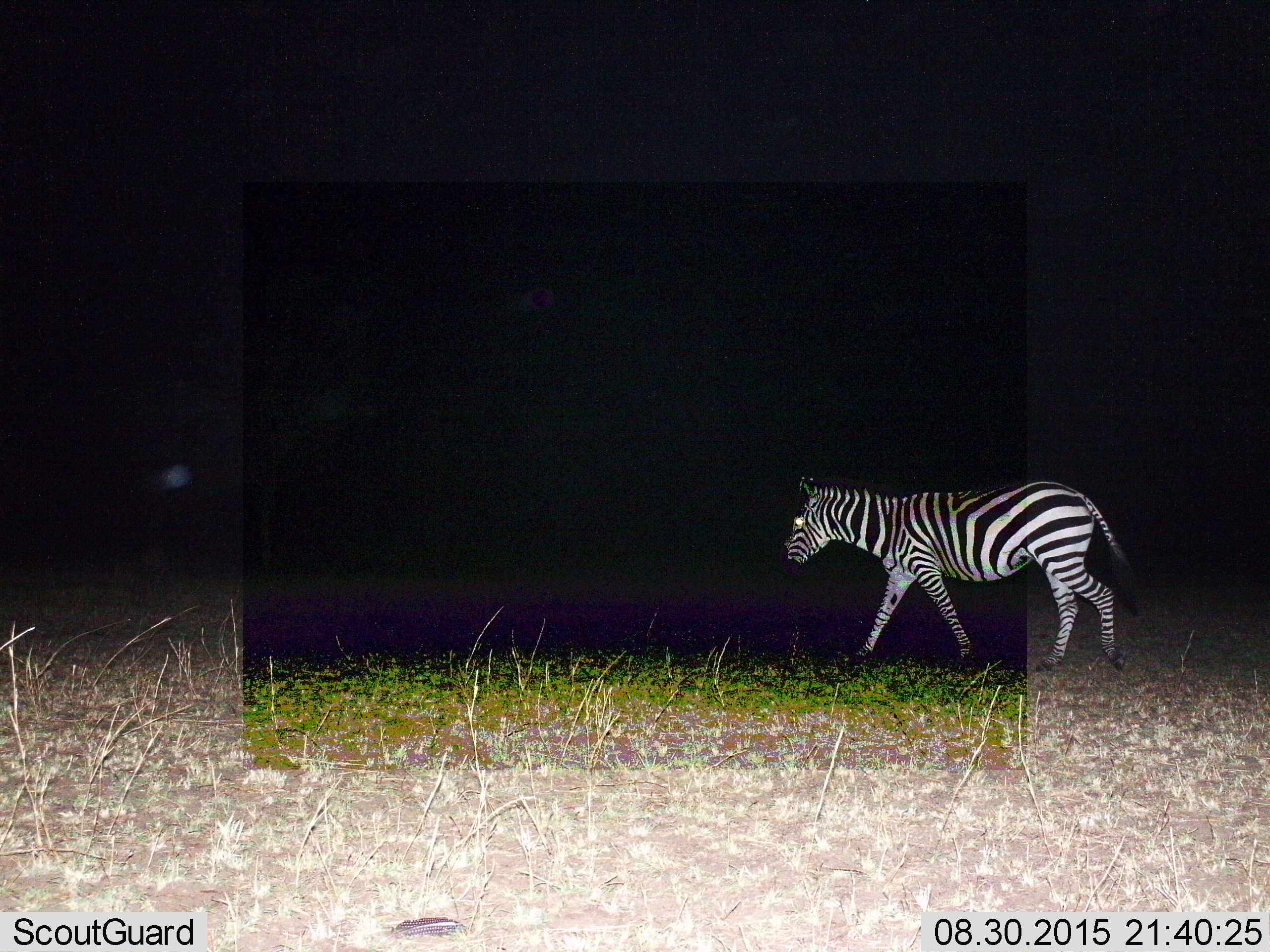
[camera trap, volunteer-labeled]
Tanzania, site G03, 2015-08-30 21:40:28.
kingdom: Animalia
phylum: Chordata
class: Mammalia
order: Perissodactyla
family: Equidae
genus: Equus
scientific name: Equus quagga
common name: plains zebra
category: zebra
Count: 1.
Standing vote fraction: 16%.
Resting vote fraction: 0%.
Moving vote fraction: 95%.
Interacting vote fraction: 0%.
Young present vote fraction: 0%.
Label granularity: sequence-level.